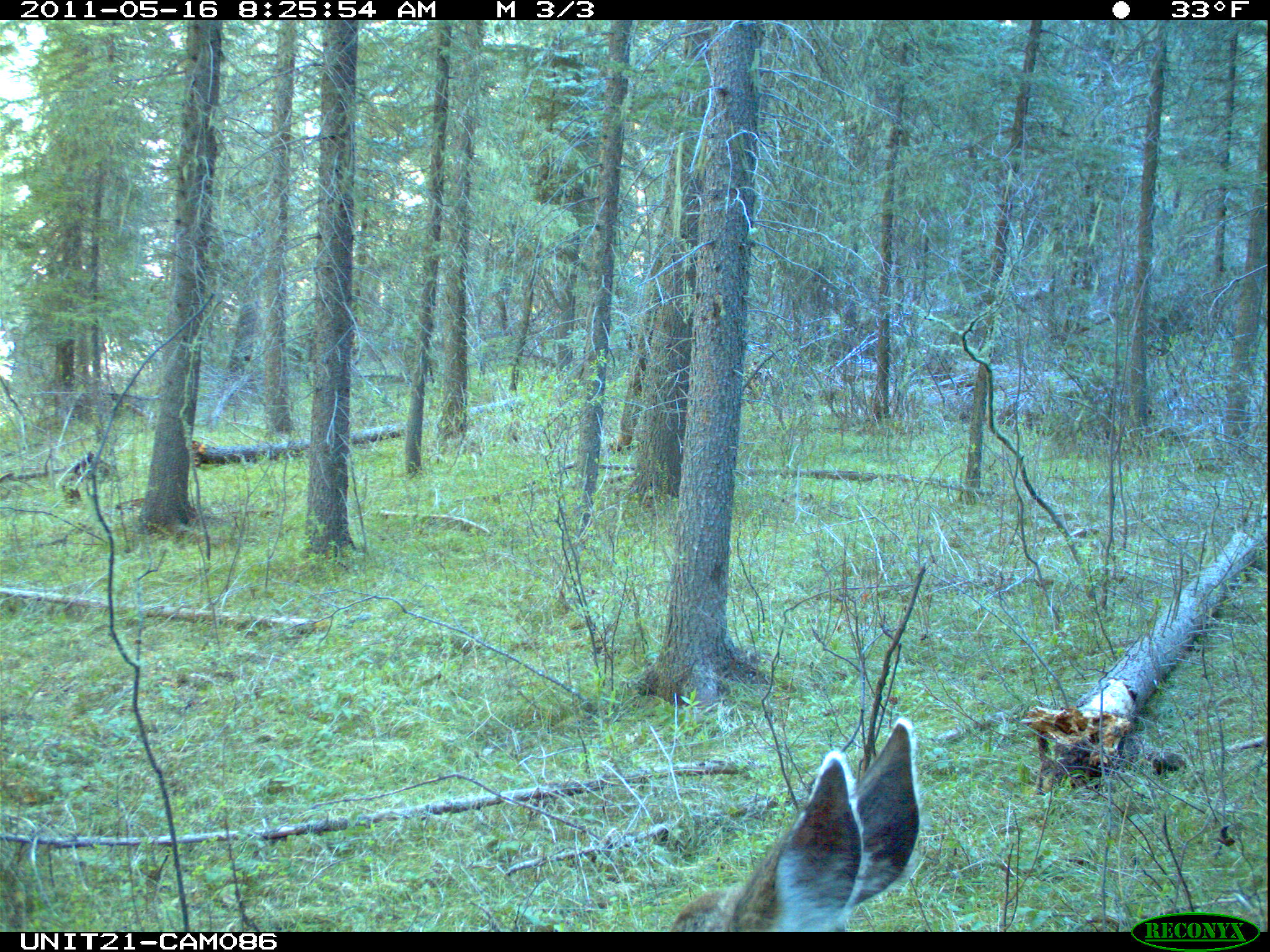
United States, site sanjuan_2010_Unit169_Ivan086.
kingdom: Animalia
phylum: Chordata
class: Mammalia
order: Artiodactyla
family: Cervidae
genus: Odocoileus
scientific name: Odocoileus hemionus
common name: mule deer